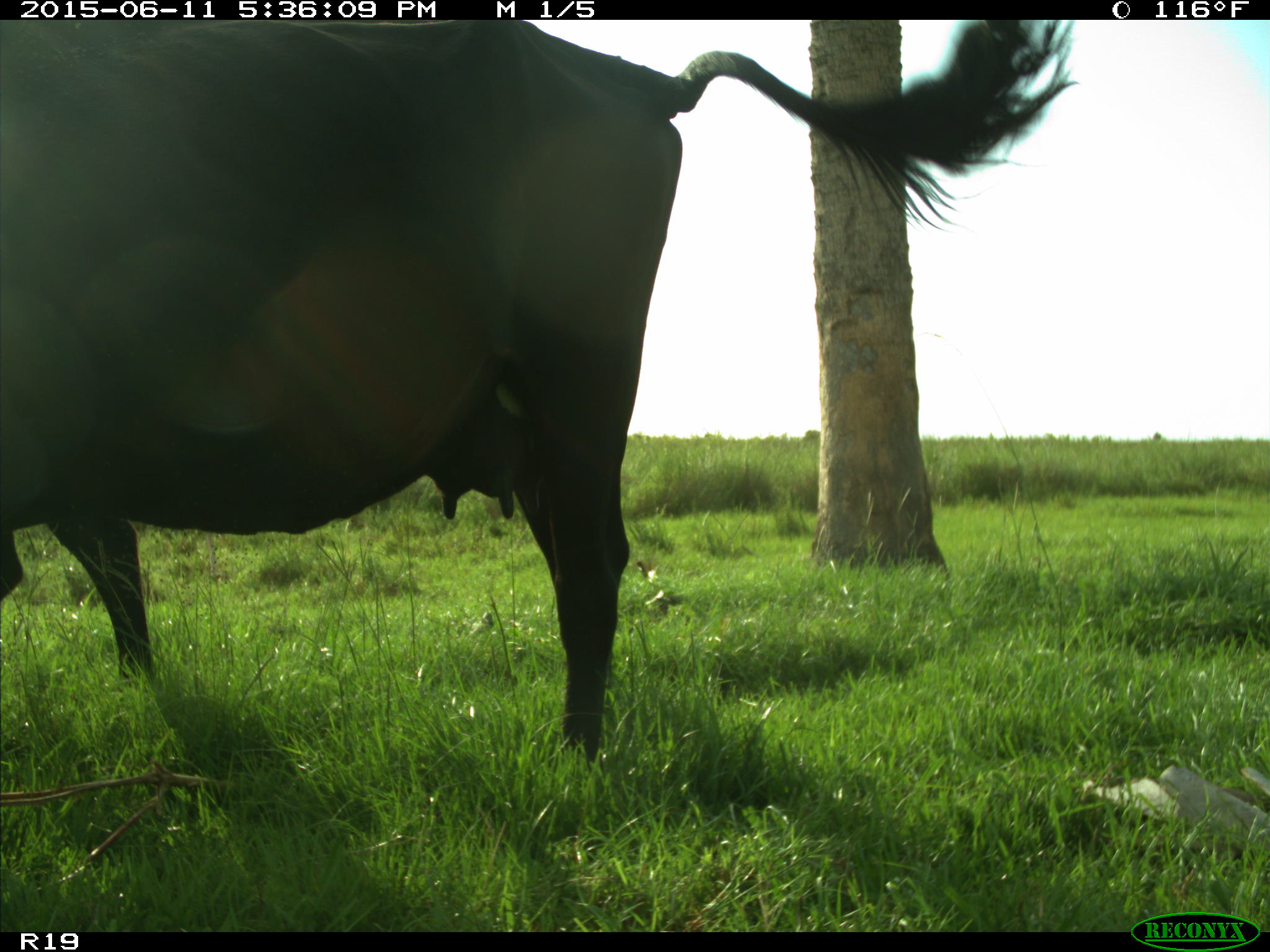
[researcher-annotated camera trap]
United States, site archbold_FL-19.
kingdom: Animalia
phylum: Chordata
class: Mammalia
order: Artiodactyla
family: Bovidae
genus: Bos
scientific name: Bos taurus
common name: domestic cow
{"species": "Bos taurus (domestic cow)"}